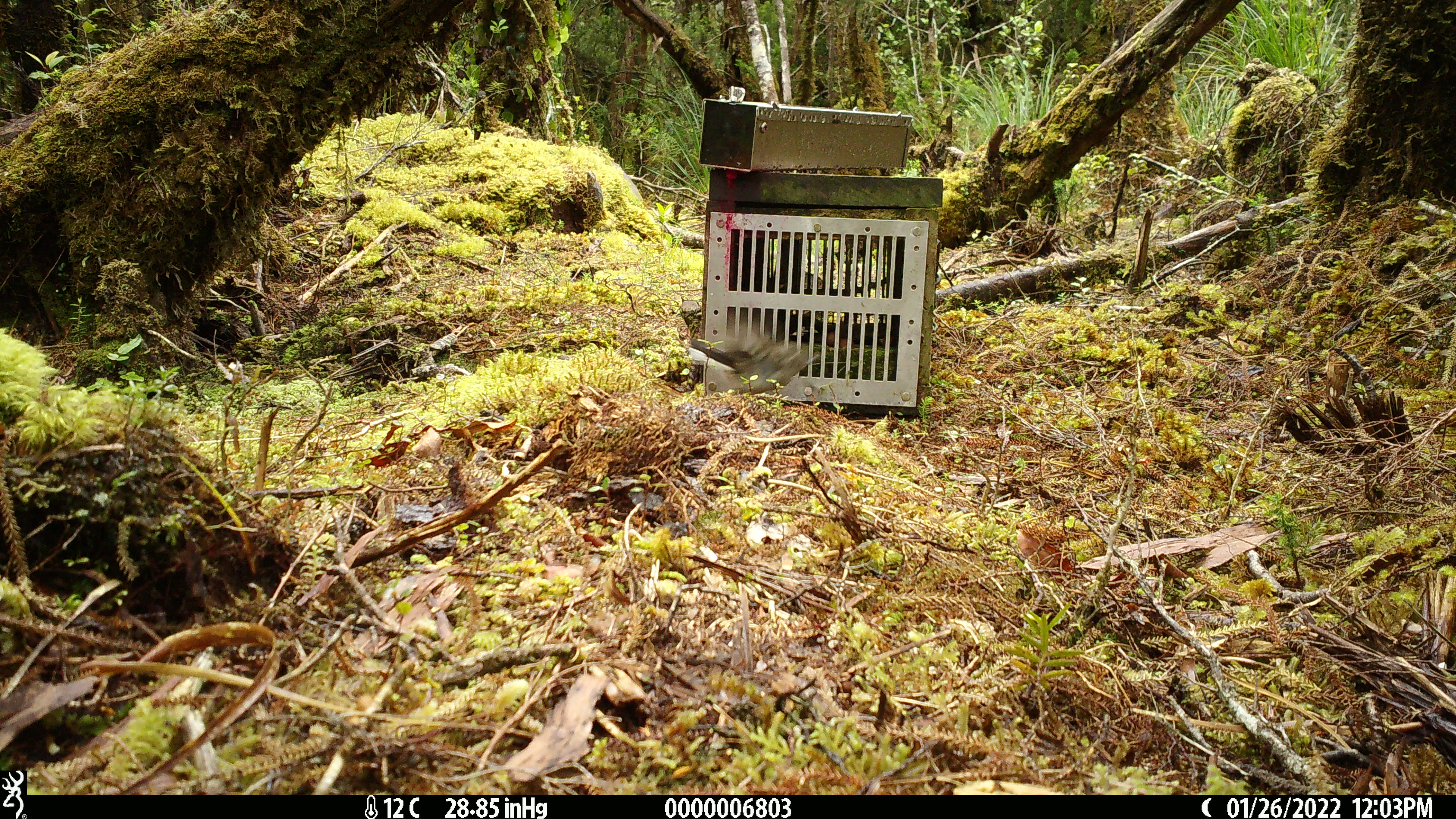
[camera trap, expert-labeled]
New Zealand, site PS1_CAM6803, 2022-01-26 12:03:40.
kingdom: Animalia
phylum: Chordata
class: Aves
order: Passeriformes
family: Petroicidae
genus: Petroica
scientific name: Petroica macrocephala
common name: tomtit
Tomtit (Petroica macrocephala).